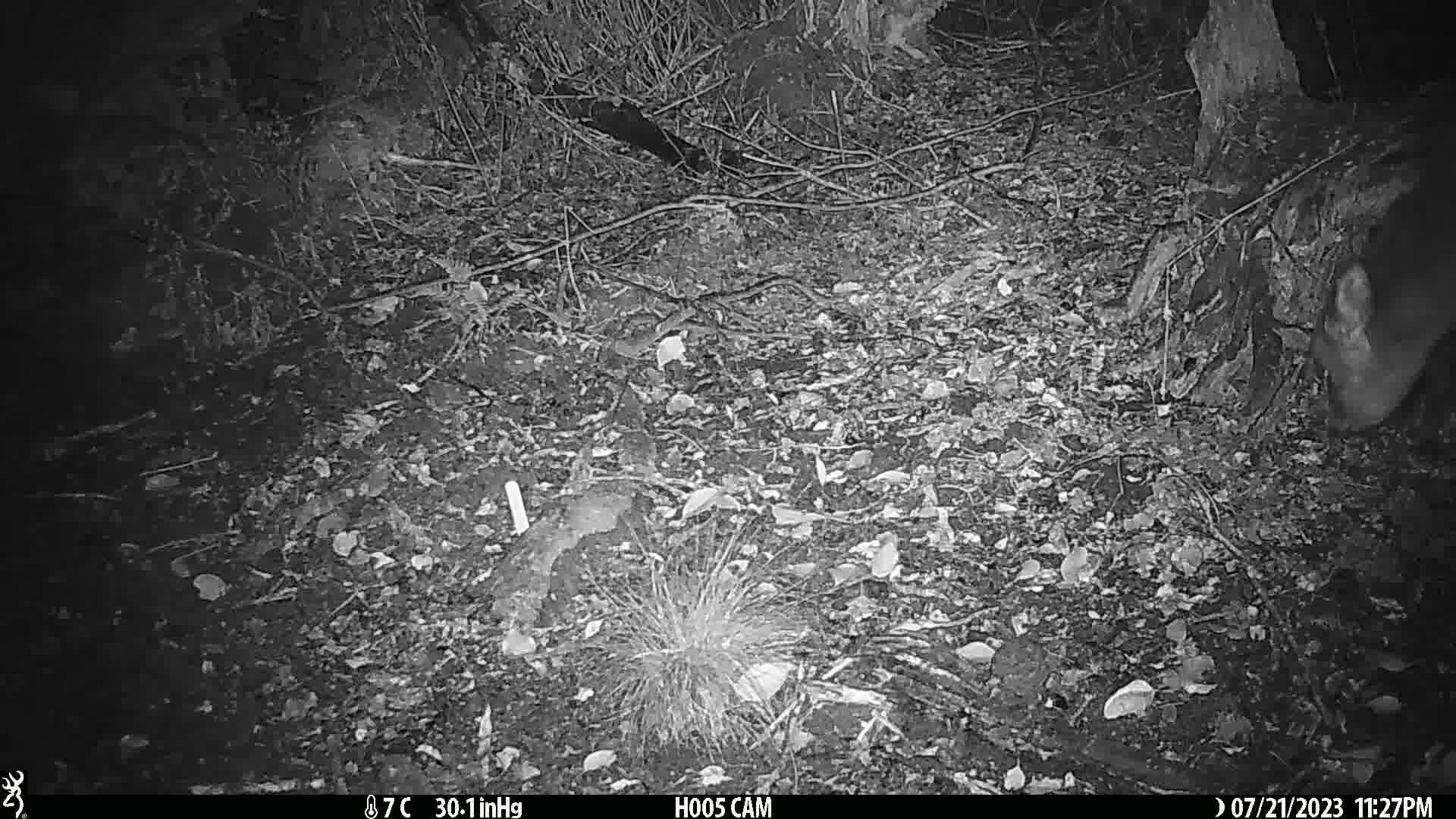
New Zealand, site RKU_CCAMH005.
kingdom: Animalia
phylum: Chordata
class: Mammalia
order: Artiodactyla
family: Cervidae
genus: Odocoileus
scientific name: Odocoileus virginianus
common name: white-tailed deer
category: white tailed deer